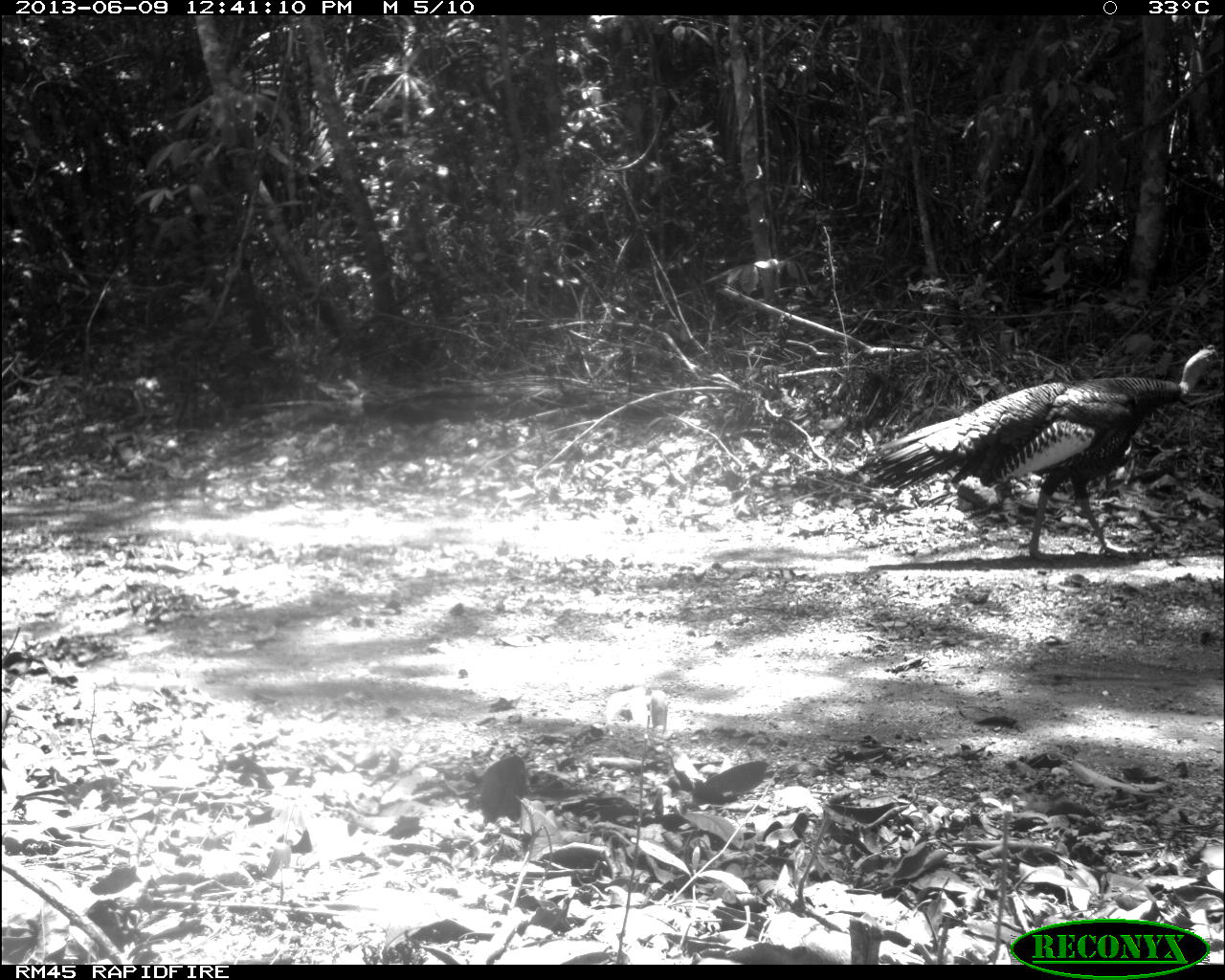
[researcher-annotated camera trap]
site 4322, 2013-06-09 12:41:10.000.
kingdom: Animalia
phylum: Chordata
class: Aves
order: Galliformes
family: Phasianidae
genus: Meleagris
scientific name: Meleagris ocellata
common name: ocellated turkey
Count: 1.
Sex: male.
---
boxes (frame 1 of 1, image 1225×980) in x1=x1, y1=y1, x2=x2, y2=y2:
meleagris ocellata: x1=856, y1=343, x2=1225, y2=561